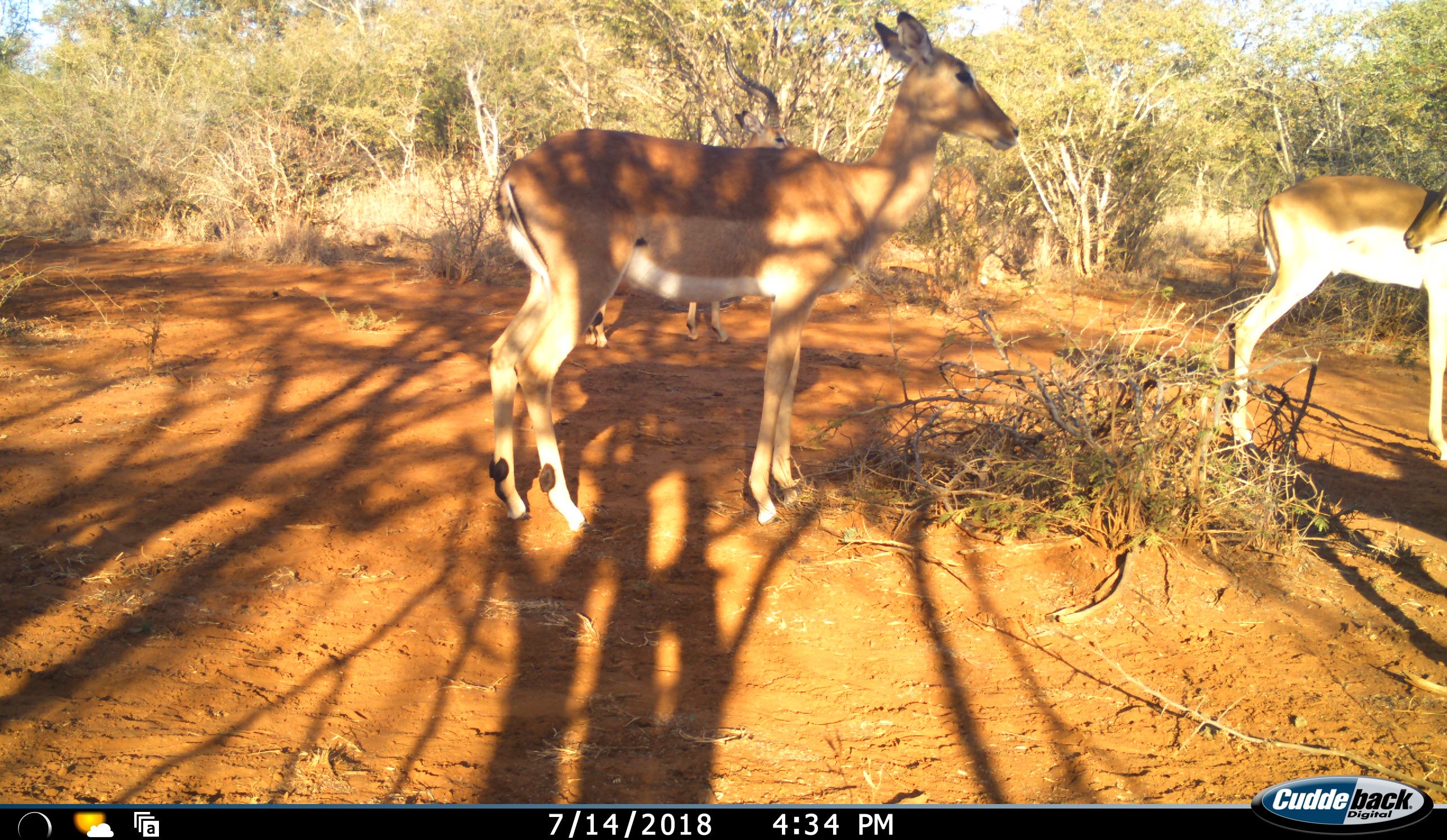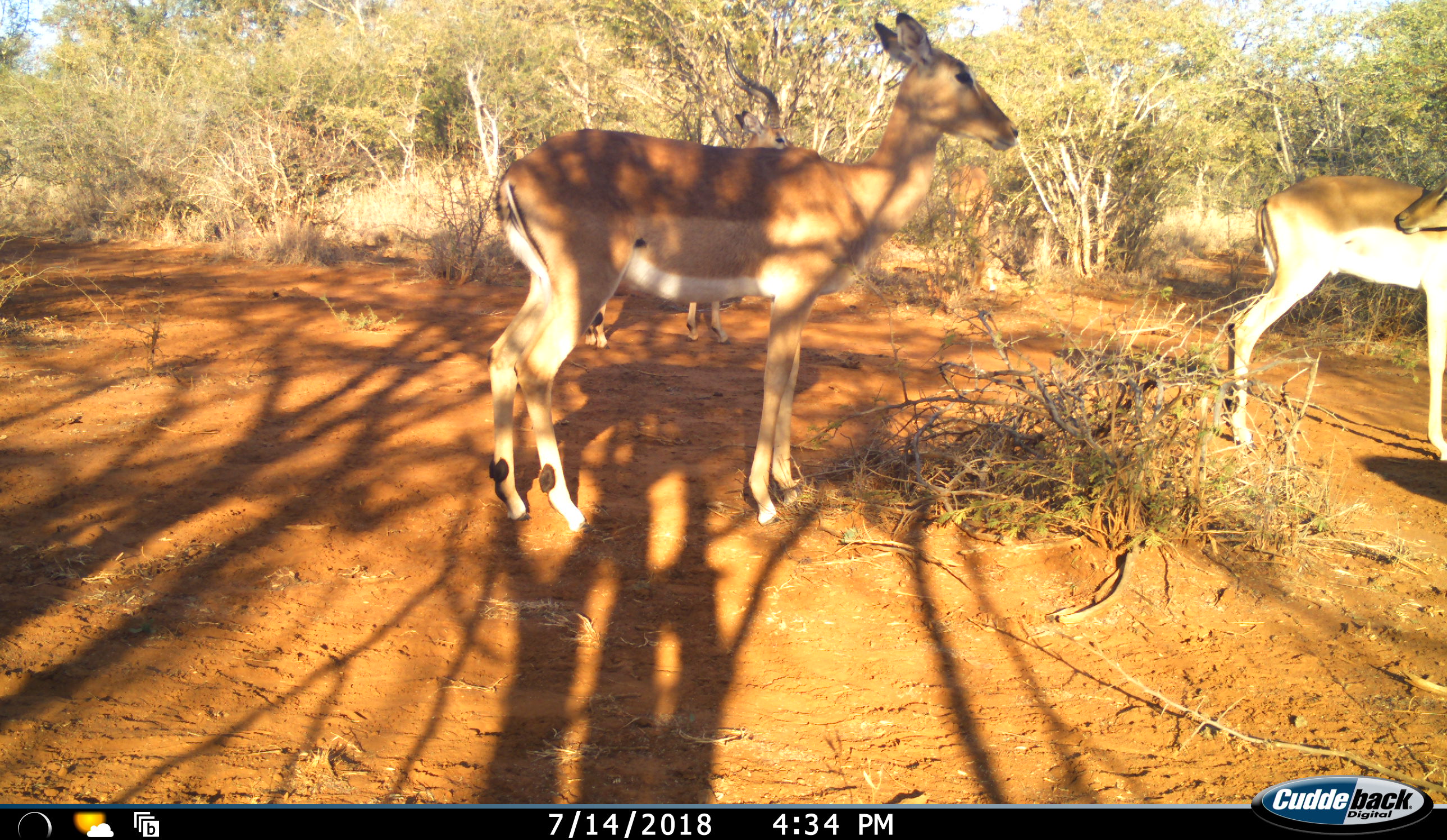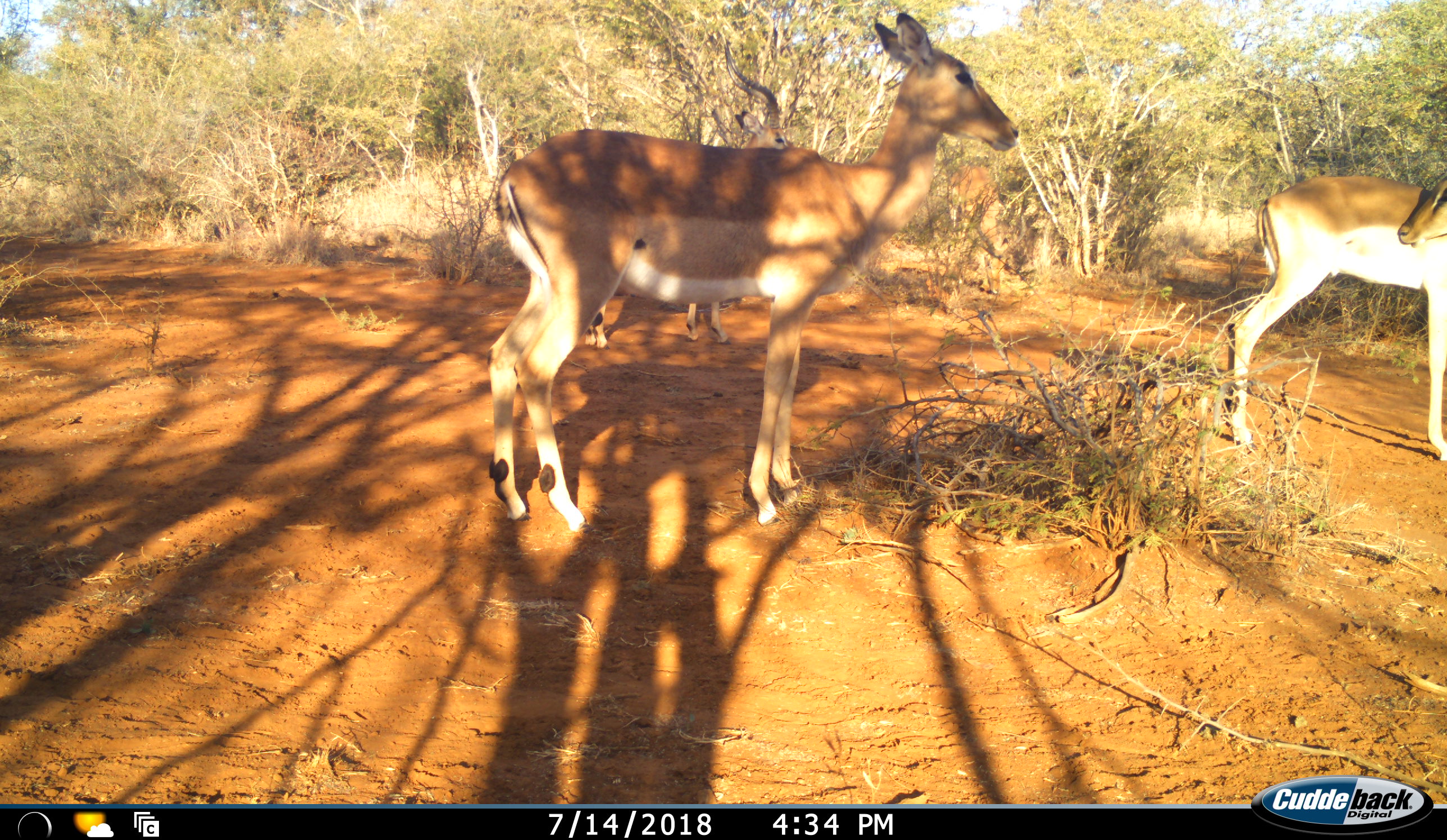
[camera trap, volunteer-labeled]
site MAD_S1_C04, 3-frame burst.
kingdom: Animalia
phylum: Chordata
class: Mammalia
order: Artiodactyla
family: Bovidae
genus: Aepyceros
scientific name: Aepyceros melampus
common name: impala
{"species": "impala (Aepyceros melampus)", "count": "4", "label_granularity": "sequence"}